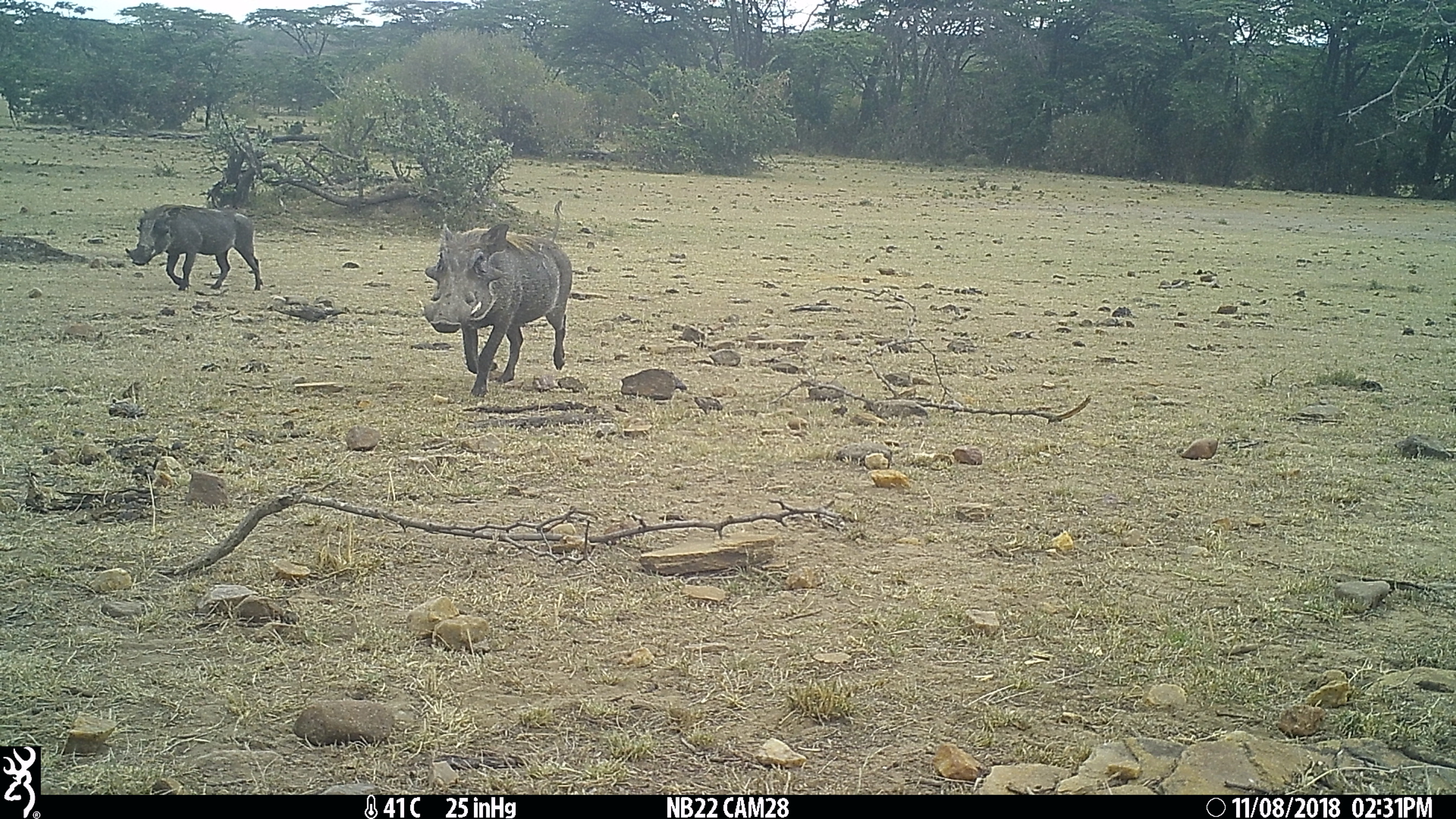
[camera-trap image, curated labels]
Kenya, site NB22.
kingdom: Animalia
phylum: Chordata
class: Mammalia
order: Artiodactyla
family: Suidae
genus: Phacochoerus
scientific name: Phacochoerus africanus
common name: common warthog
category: warthog